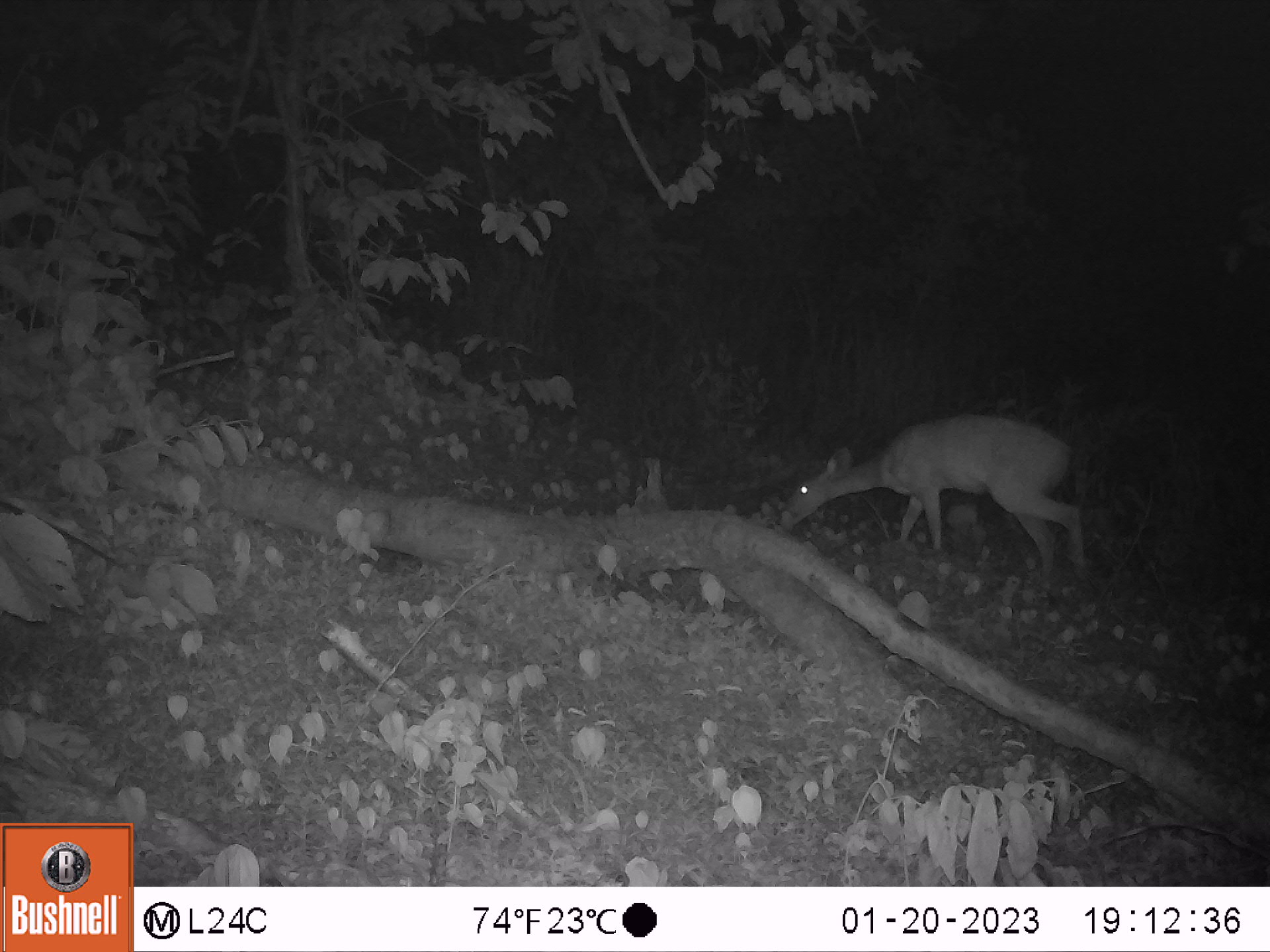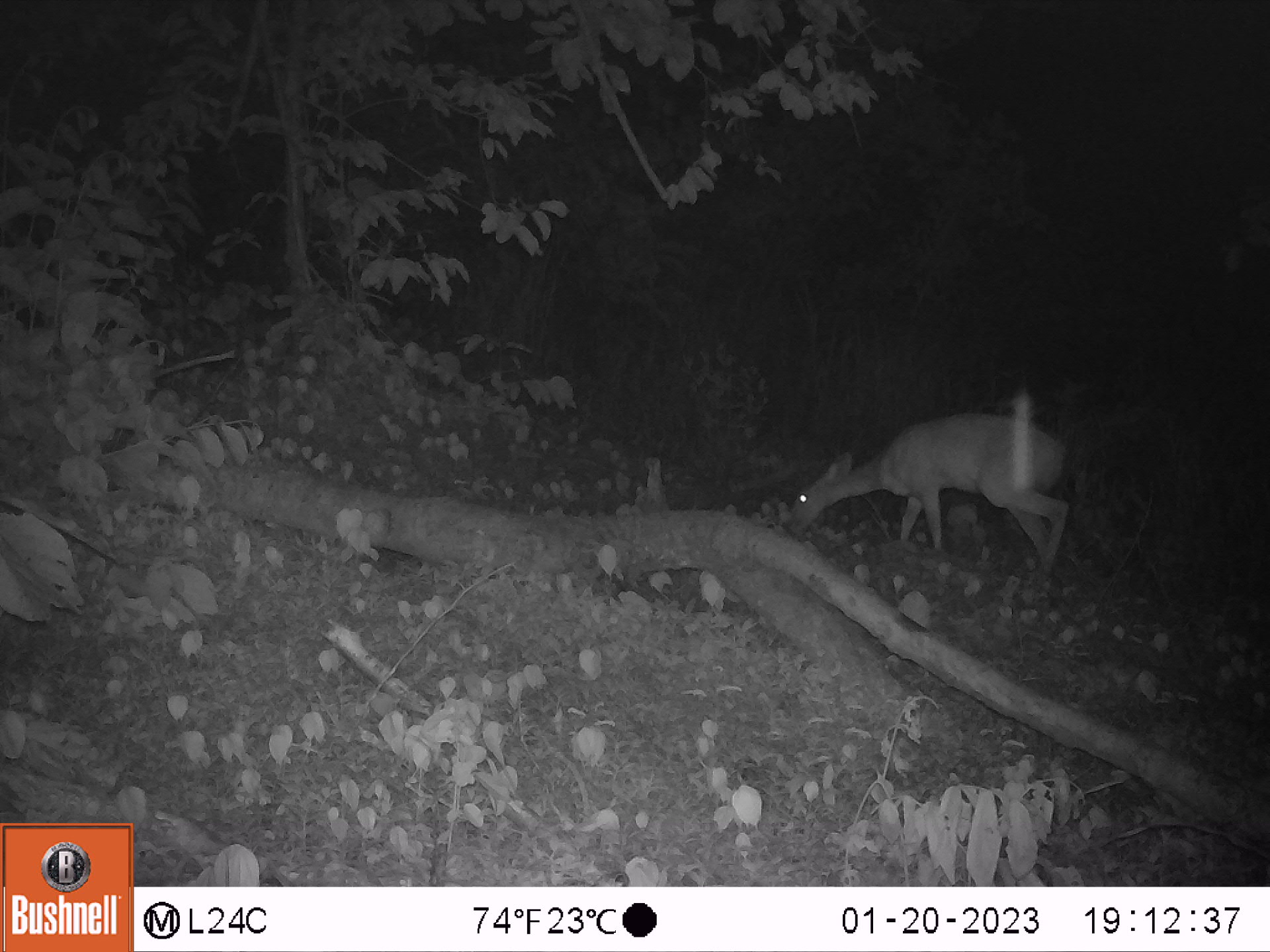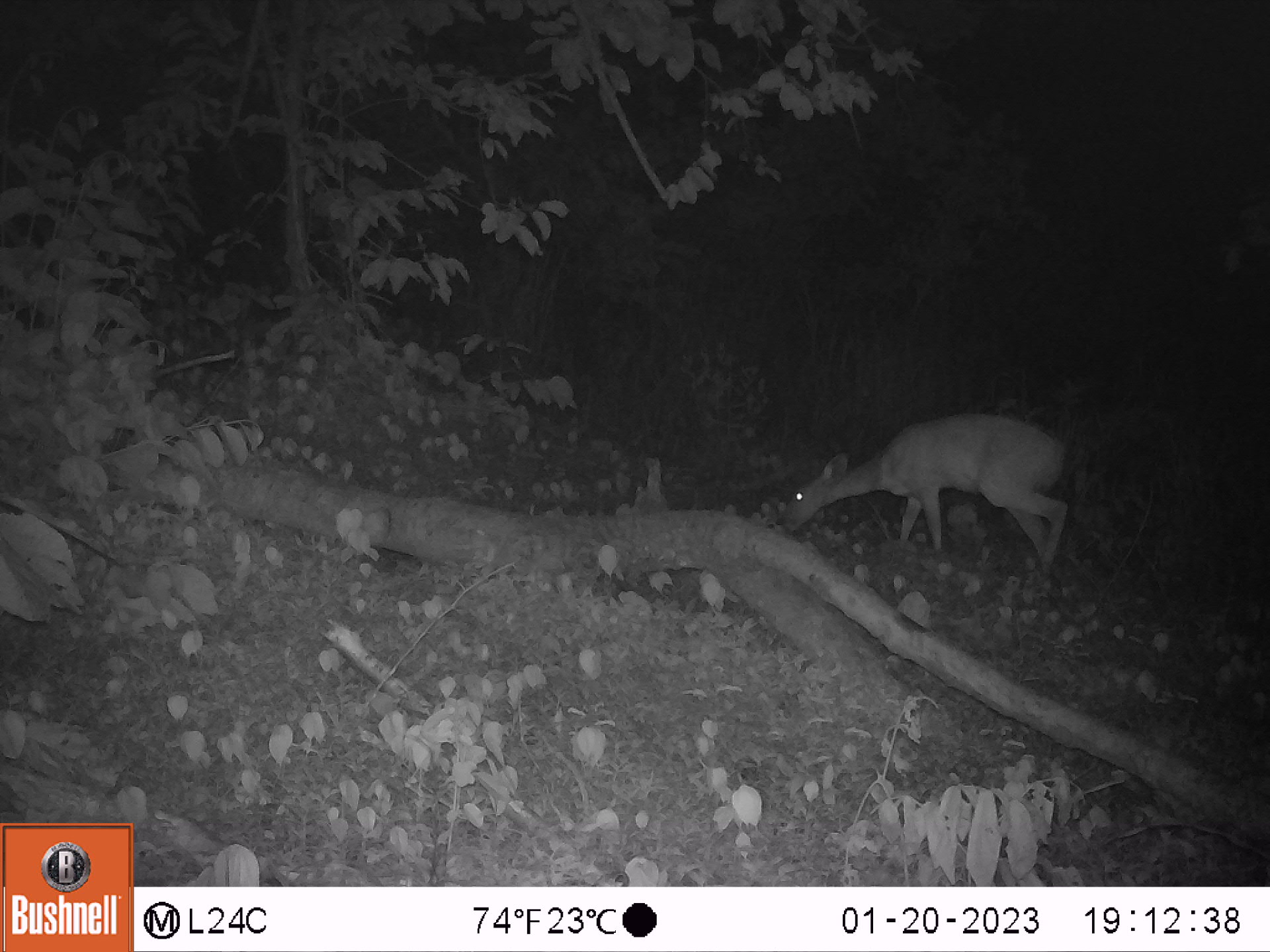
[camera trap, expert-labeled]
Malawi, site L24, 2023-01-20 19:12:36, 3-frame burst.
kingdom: Animalia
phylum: Chordata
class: Mammalia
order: Artiodactyla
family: Bovidae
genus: Tragelaphus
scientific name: Tragelaphus sylvaticus sylvaticus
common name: cape bushbuck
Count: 1.